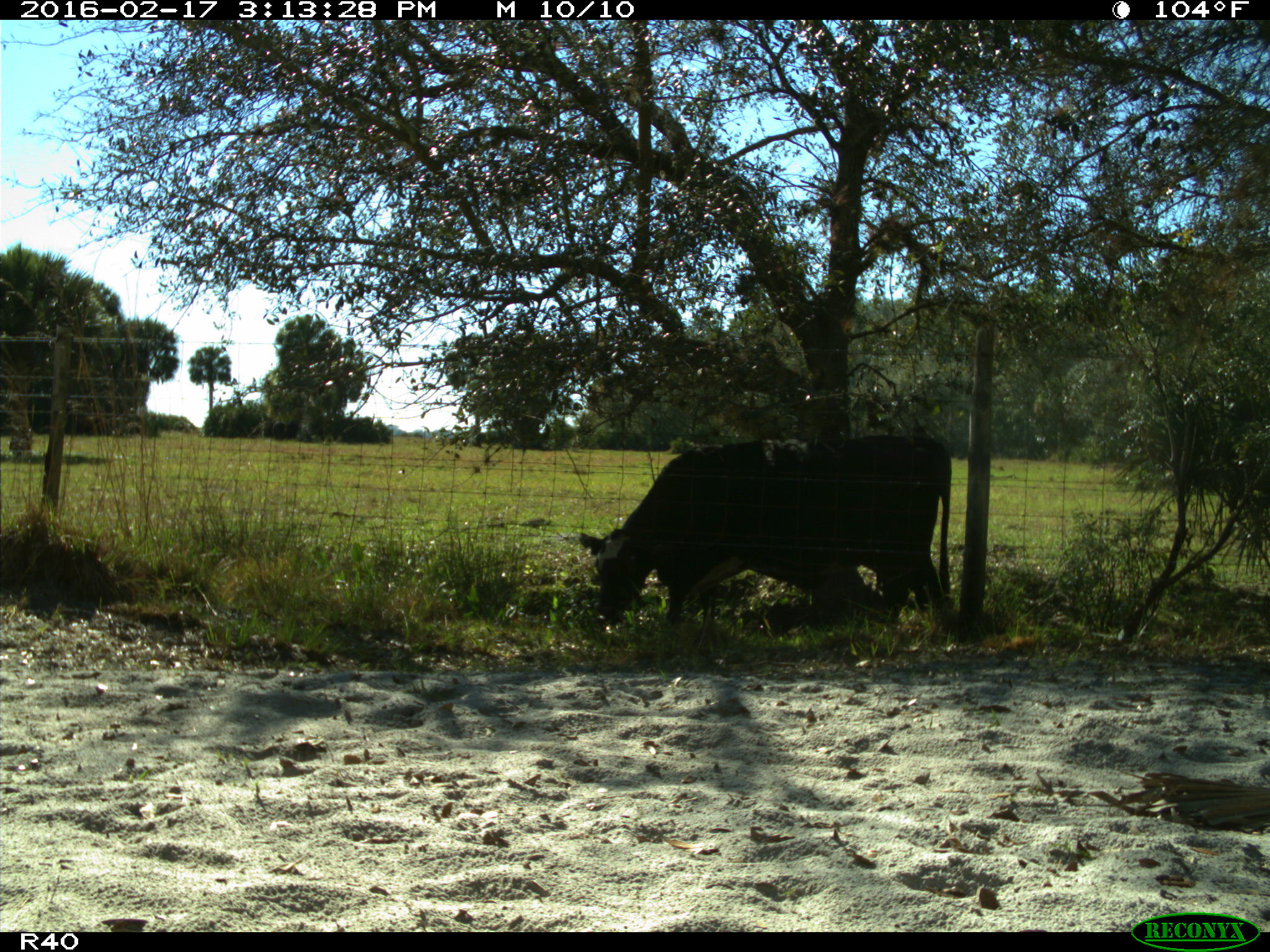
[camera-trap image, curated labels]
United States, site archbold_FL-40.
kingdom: Animalia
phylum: Chordata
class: Mammalia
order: Artiodactyla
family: Bovidae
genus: Bos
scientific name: Bos taurus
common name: domestic cow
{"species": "Bos taurus (domestic cow)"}